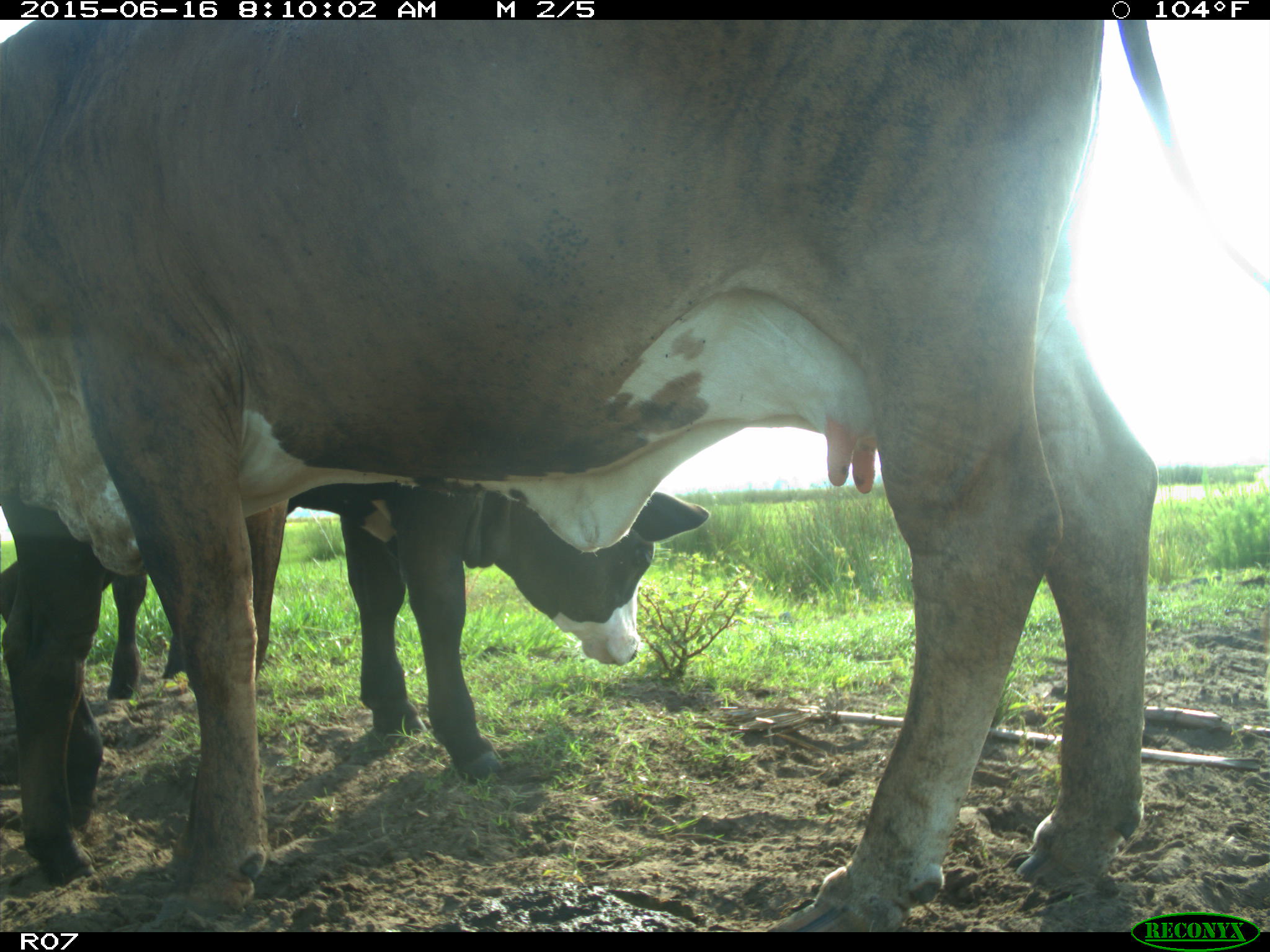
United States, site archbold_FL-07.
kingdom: Animalia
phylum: Chordata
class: Mammalia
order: Artiodactyla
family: Bovidae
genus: Bos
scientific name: Bos taurus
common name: domestic cow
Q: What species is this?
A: Bos taurus (domestic cow).